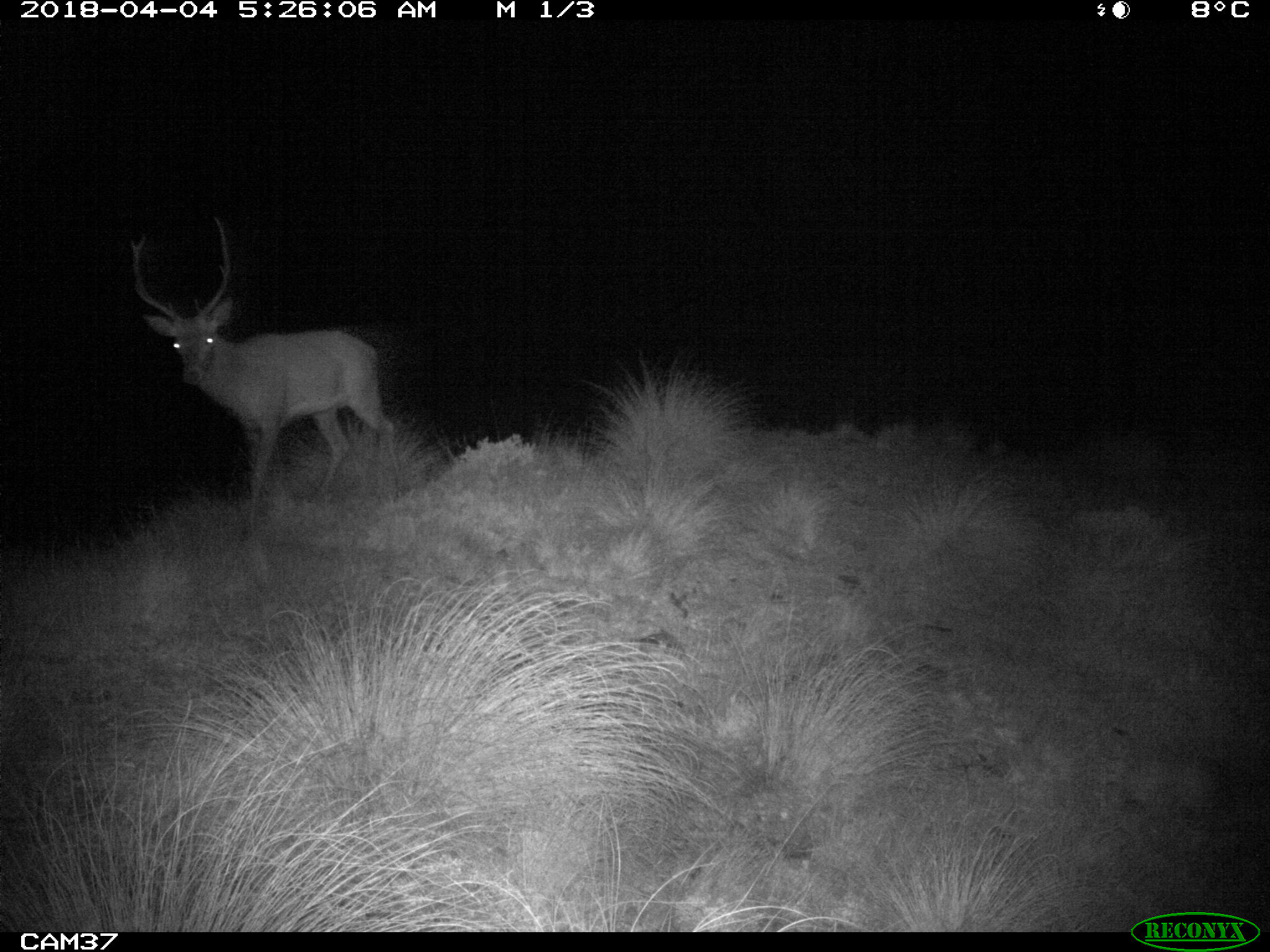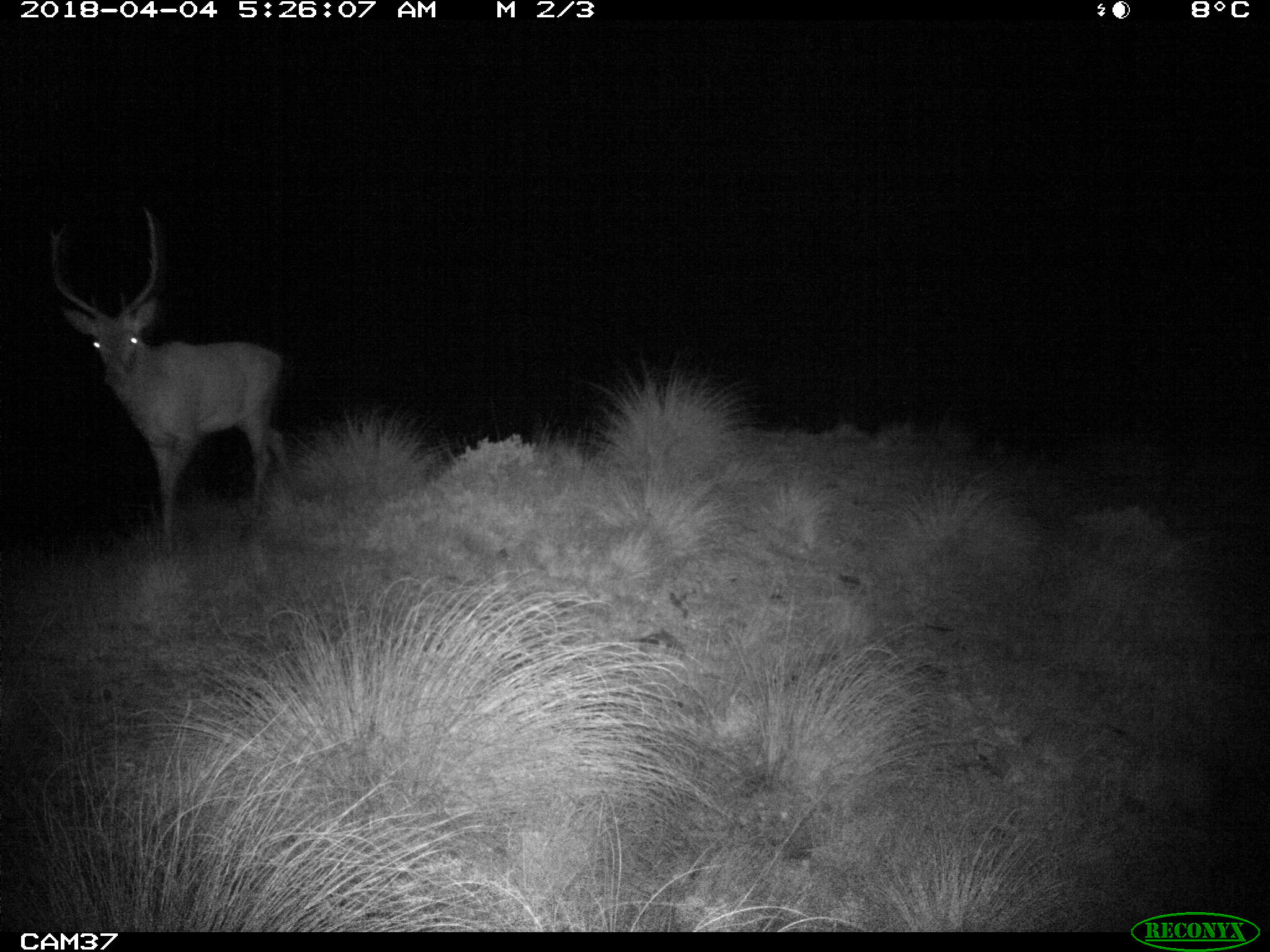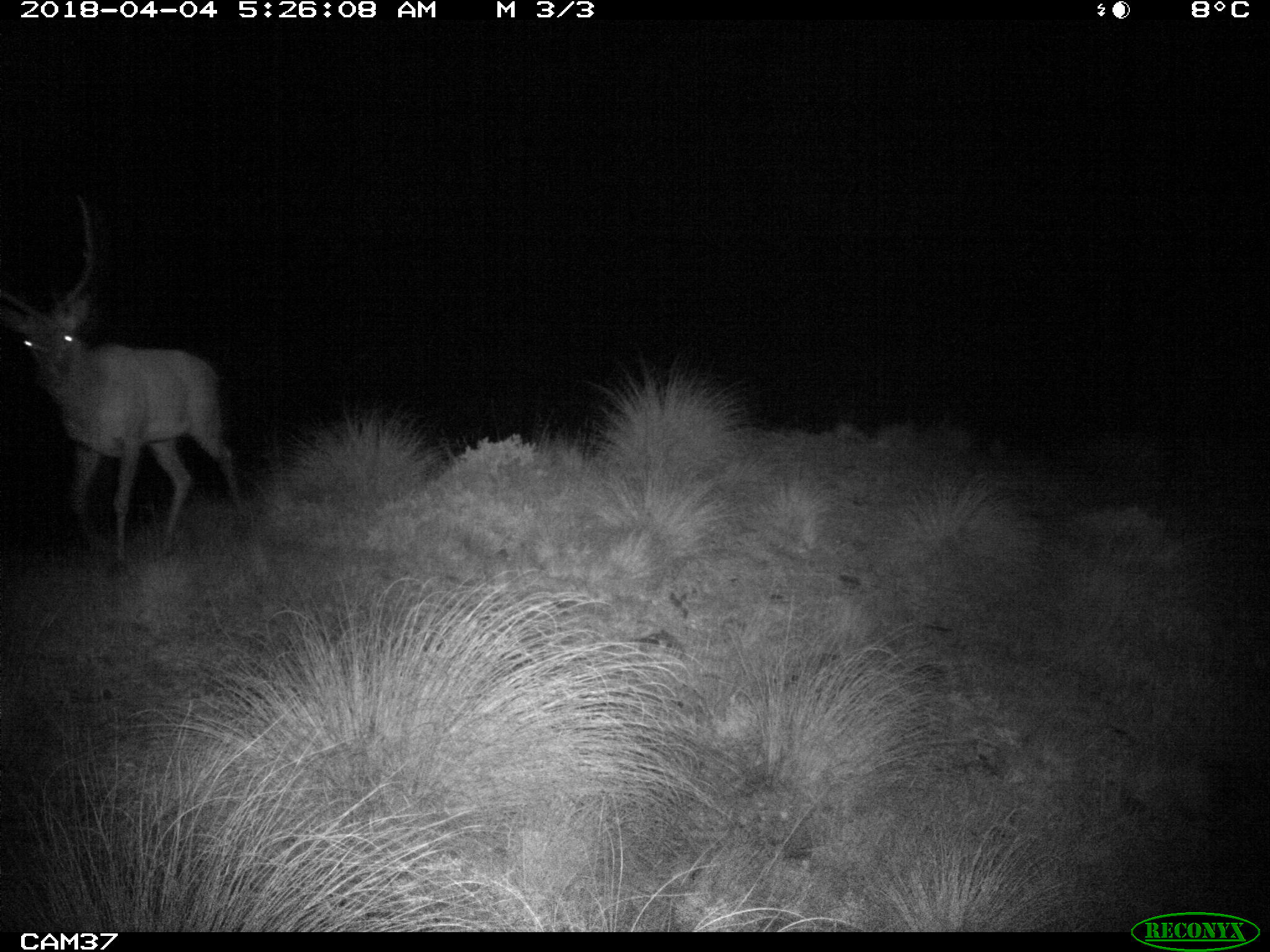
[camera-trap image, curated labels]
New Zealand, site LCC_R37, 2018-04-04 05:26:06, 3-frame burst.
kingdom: Animalia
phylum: Chordata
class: Mammalia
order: Artiodactyla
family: Cervidae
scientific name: Cervidae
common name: deer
Deer (Cervidae).